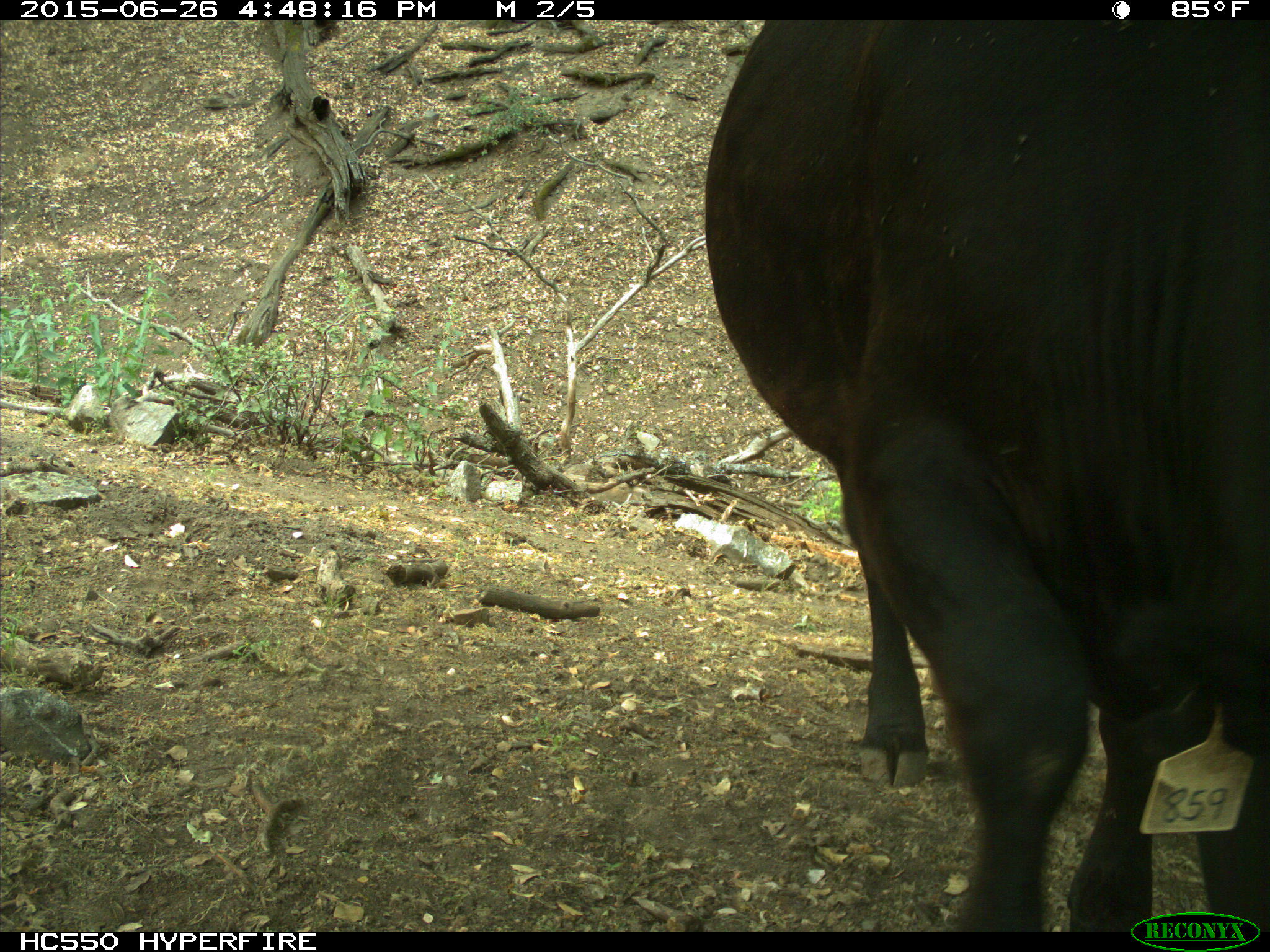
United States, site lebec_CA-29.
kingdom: Animalia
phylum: Chordata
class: Mammalia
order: Artiodactyla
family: Bovidae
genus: Bos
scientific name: Bos taurus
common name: domestic cow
Bos taurus (domestic cow).